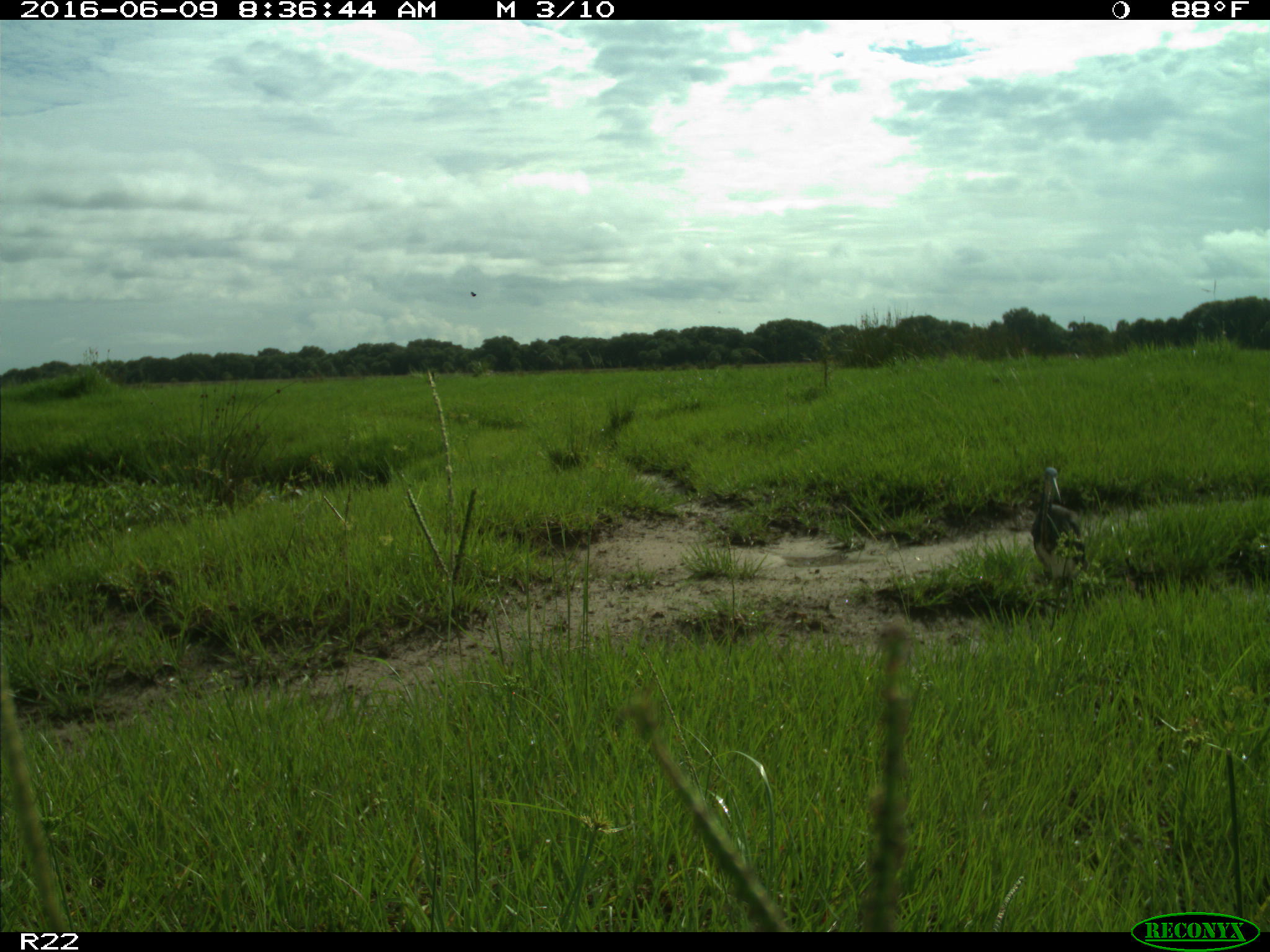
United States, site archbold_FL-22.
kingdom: Animalia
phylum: Chordata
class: Aves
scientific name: Aves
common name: birds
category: unidentified bird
Unidentified bird (birds) (Aves).